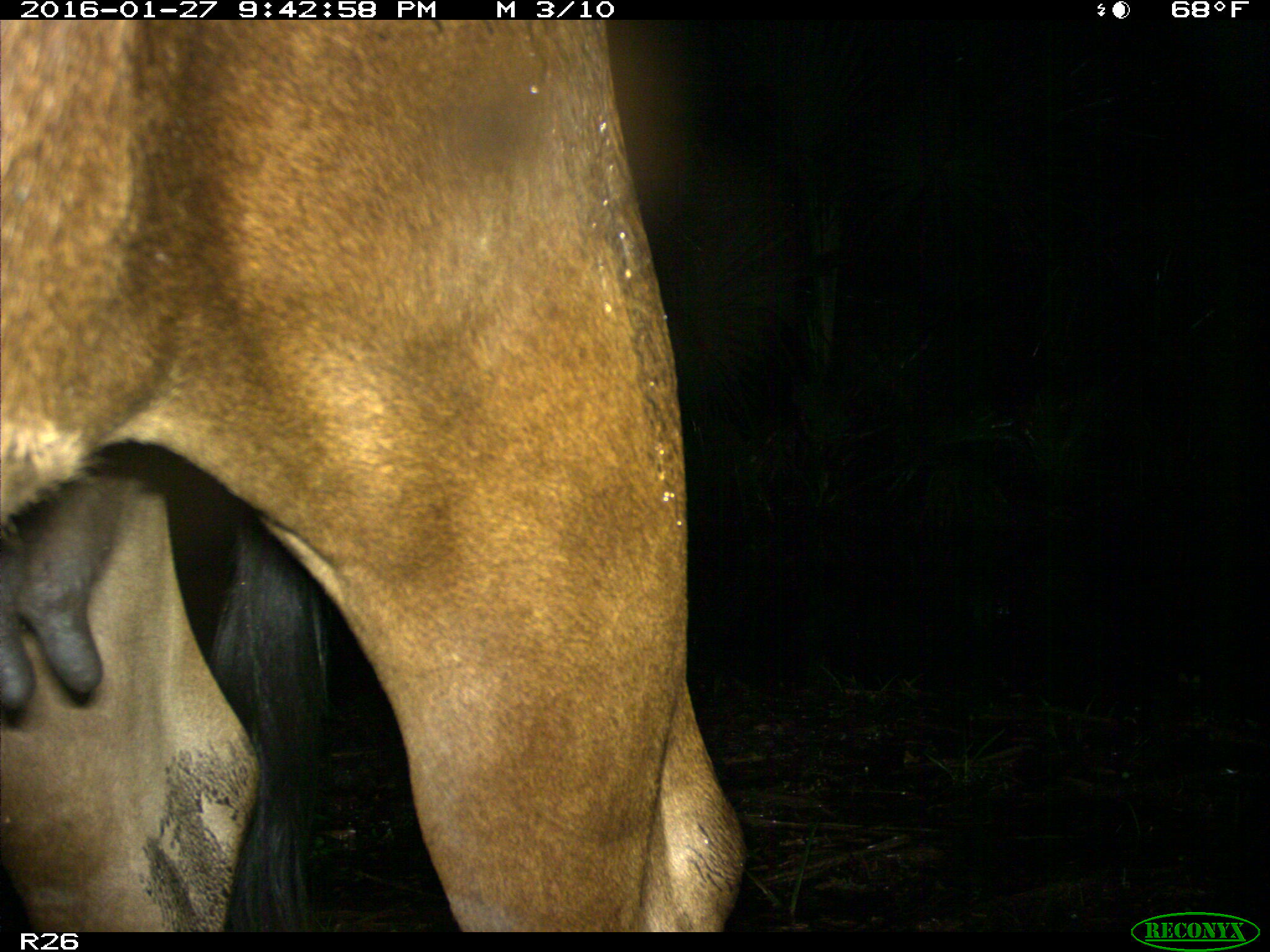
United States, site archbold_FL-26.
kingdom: Animalia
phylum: Chordata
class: Mammalia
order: Artiodactyla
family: Bovidae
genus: Bos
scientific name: Bos taurus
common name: domestic cow